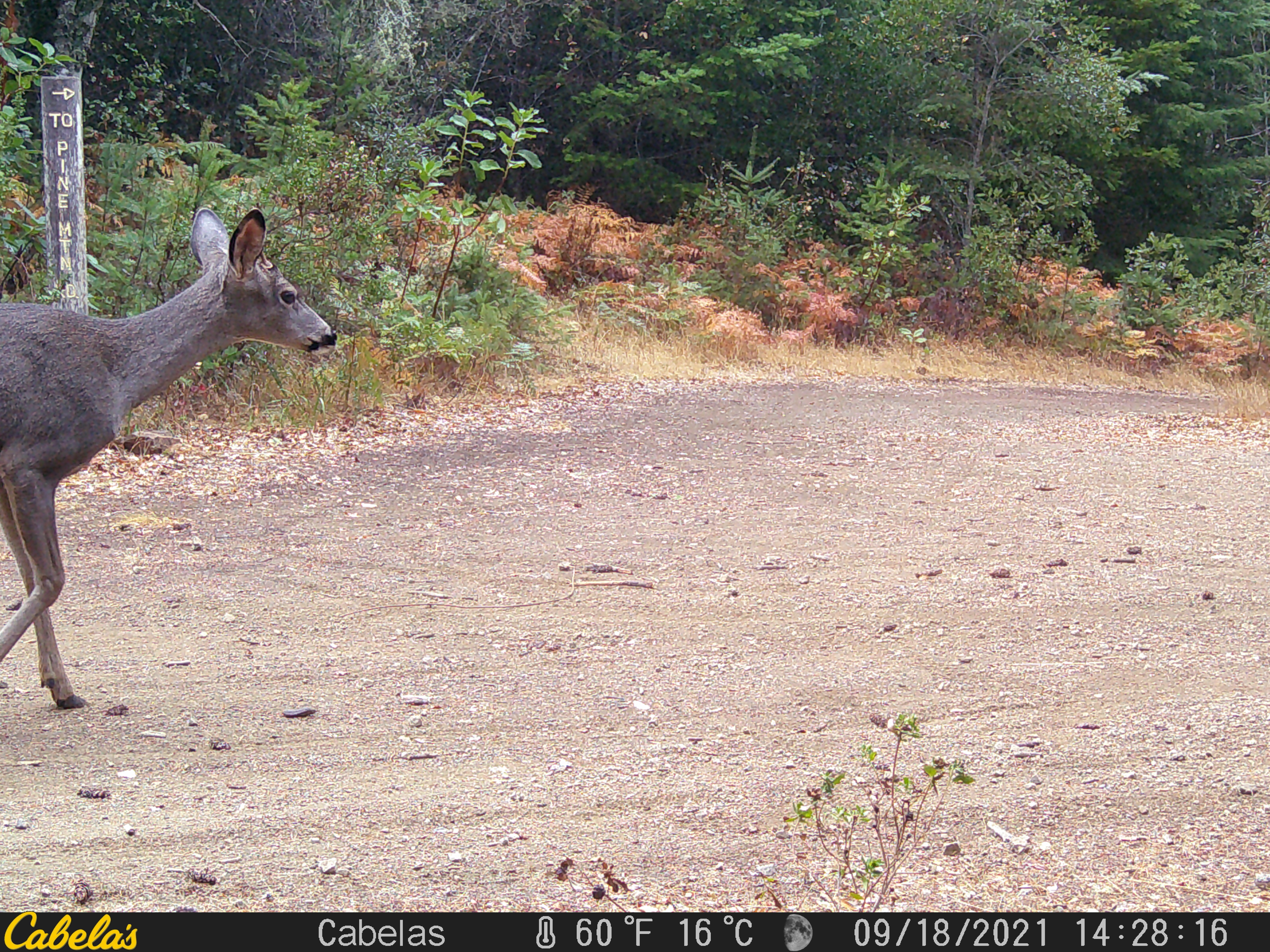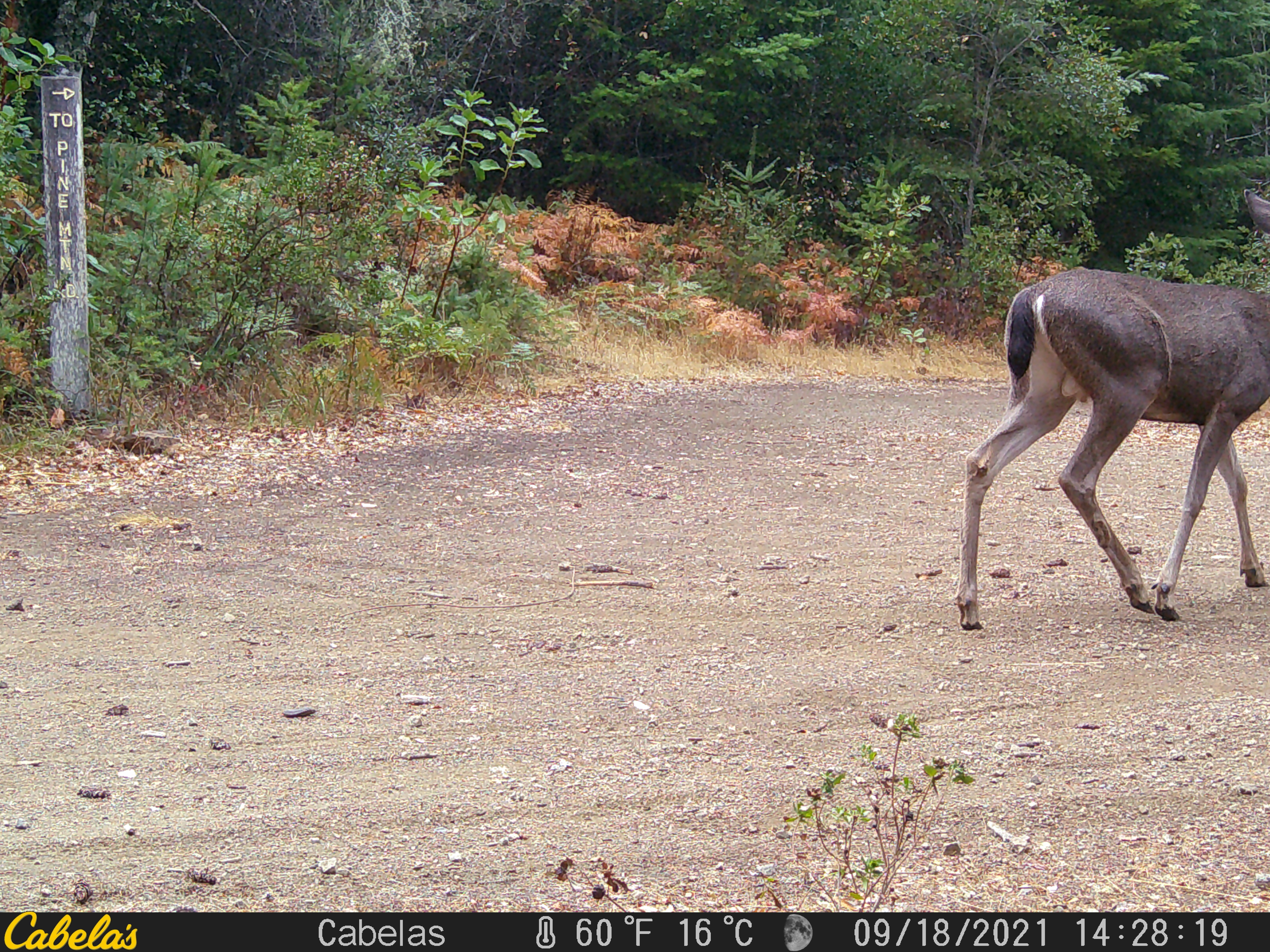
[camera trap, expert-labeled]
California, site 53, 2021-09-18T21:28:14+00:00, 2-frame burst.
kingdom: Animalia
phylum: Chordata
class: Mammalia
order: Artiodactyla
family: Cervidae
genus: Odocoileus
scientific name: Odocoileus hemionus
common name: mule deer